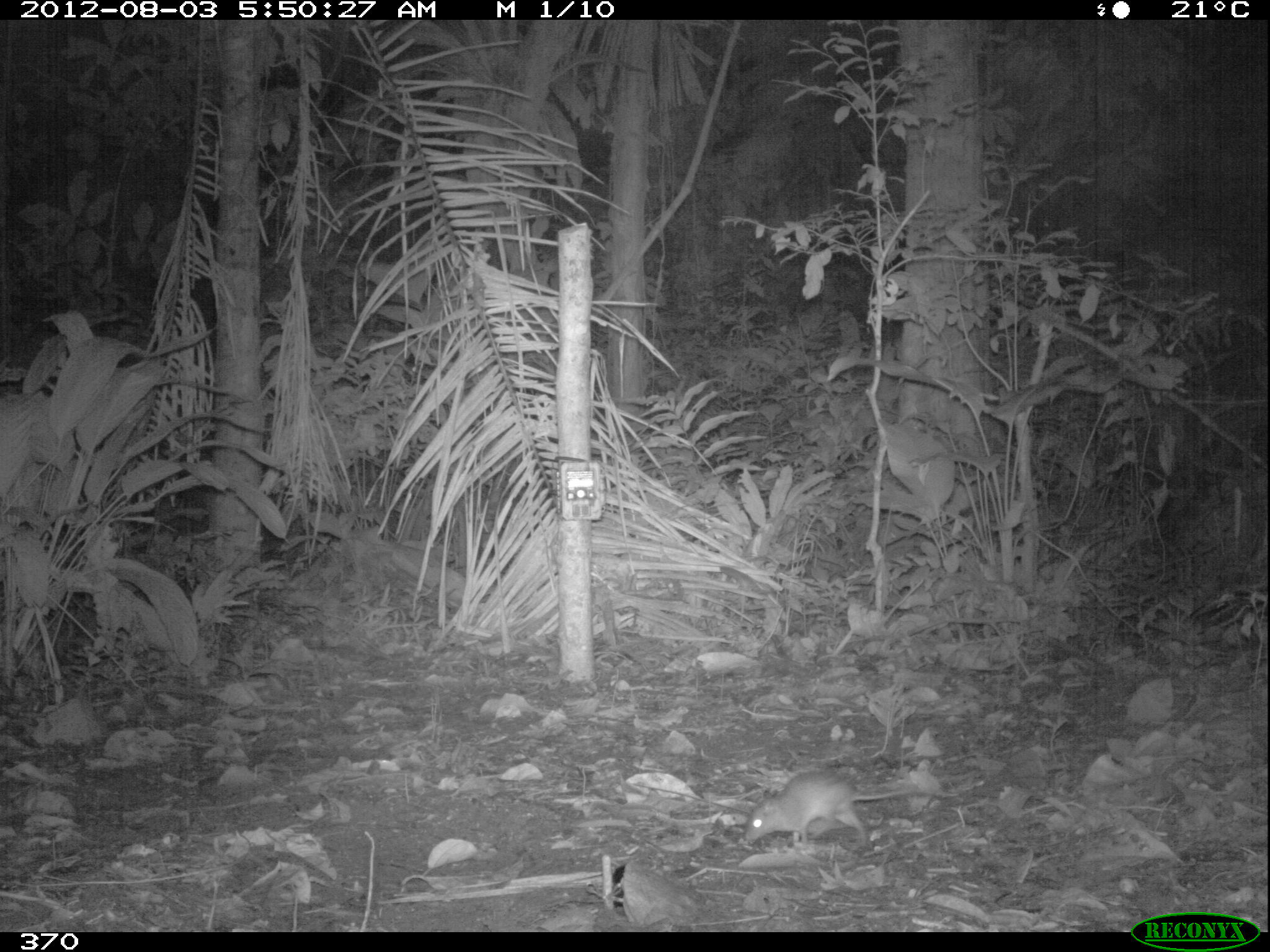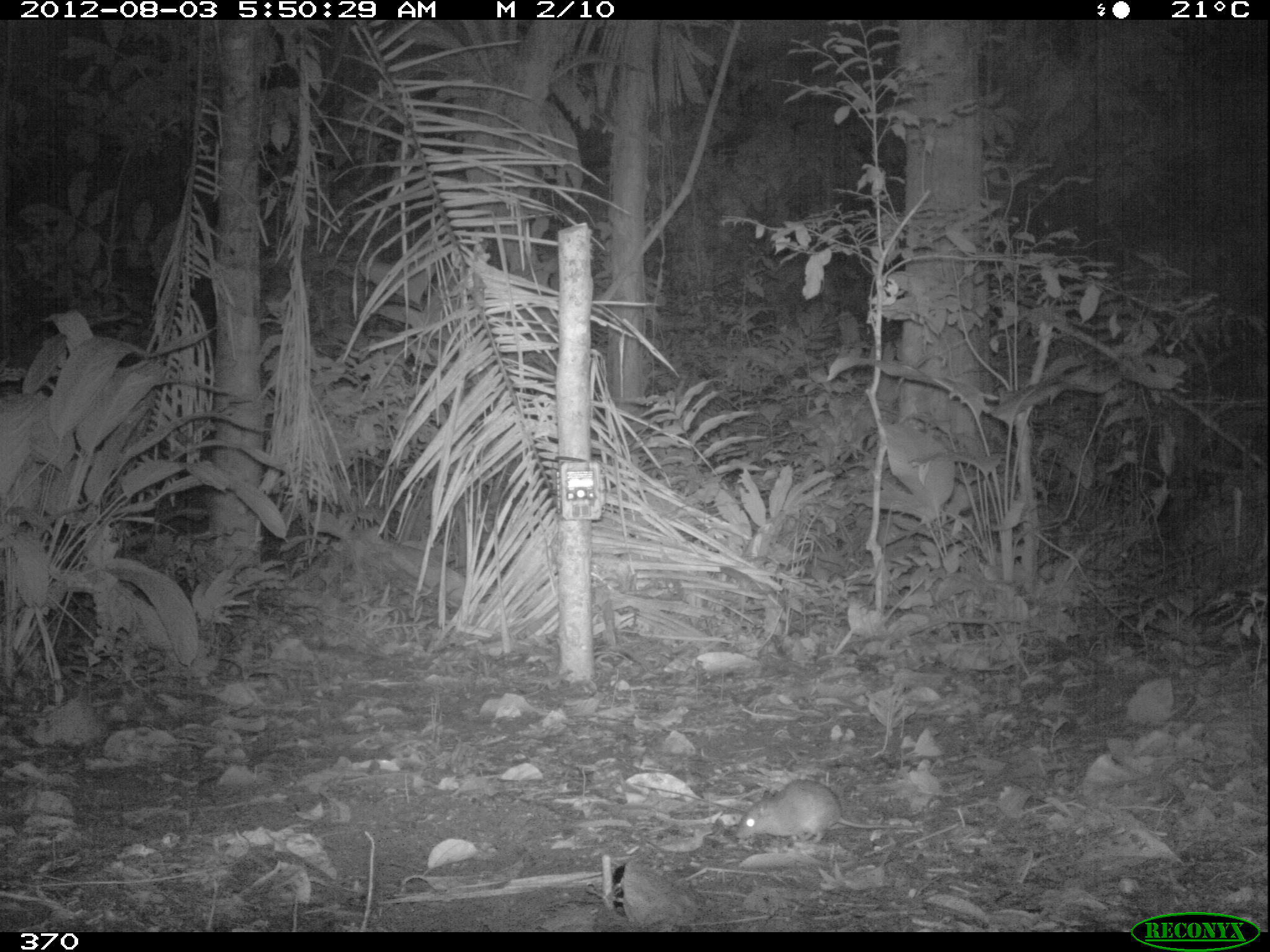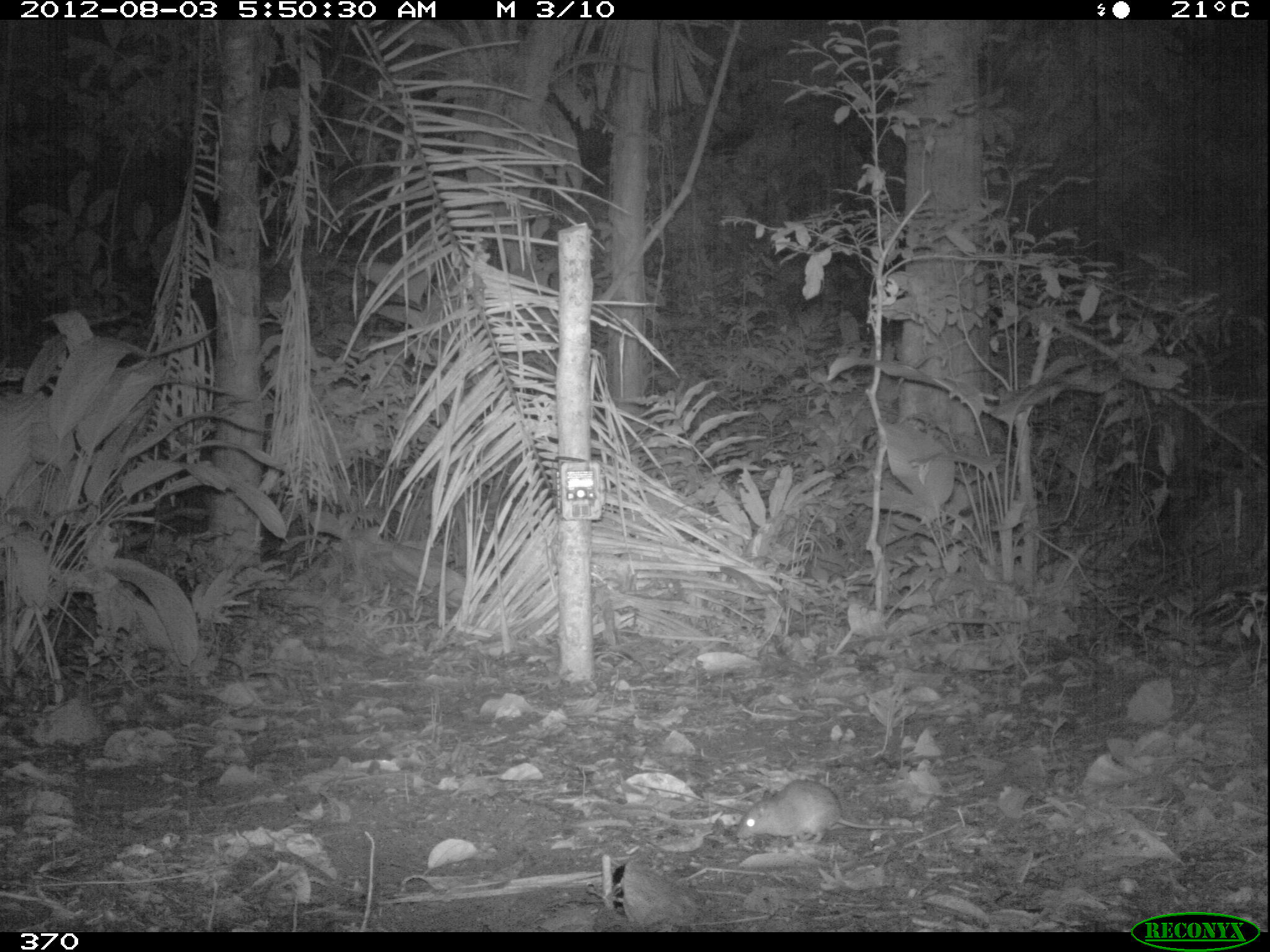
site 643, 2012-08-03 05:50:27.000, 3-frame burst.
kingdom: Animalia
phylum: Chordata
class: Mammalia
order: Rodentia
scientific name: Rodentia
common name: rodents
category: unknown rodent